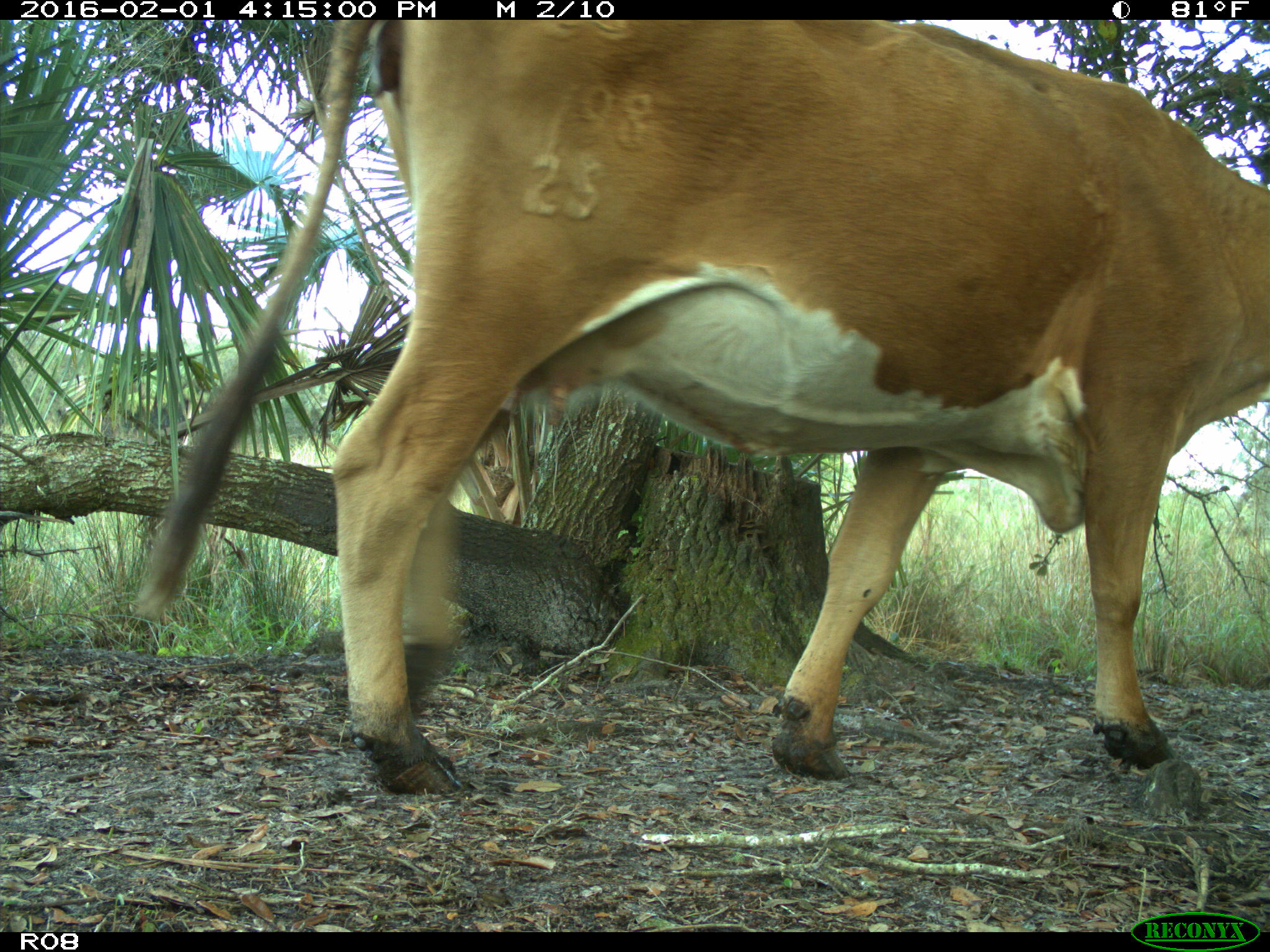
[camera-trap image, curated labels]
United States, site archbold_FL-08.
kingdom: Animalia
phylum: Chordata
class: Mammalia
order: Artiodactyla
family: Bovidae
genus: Bos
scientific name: Bos taurus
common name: domestic cow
Bos taurus (domestic cow).